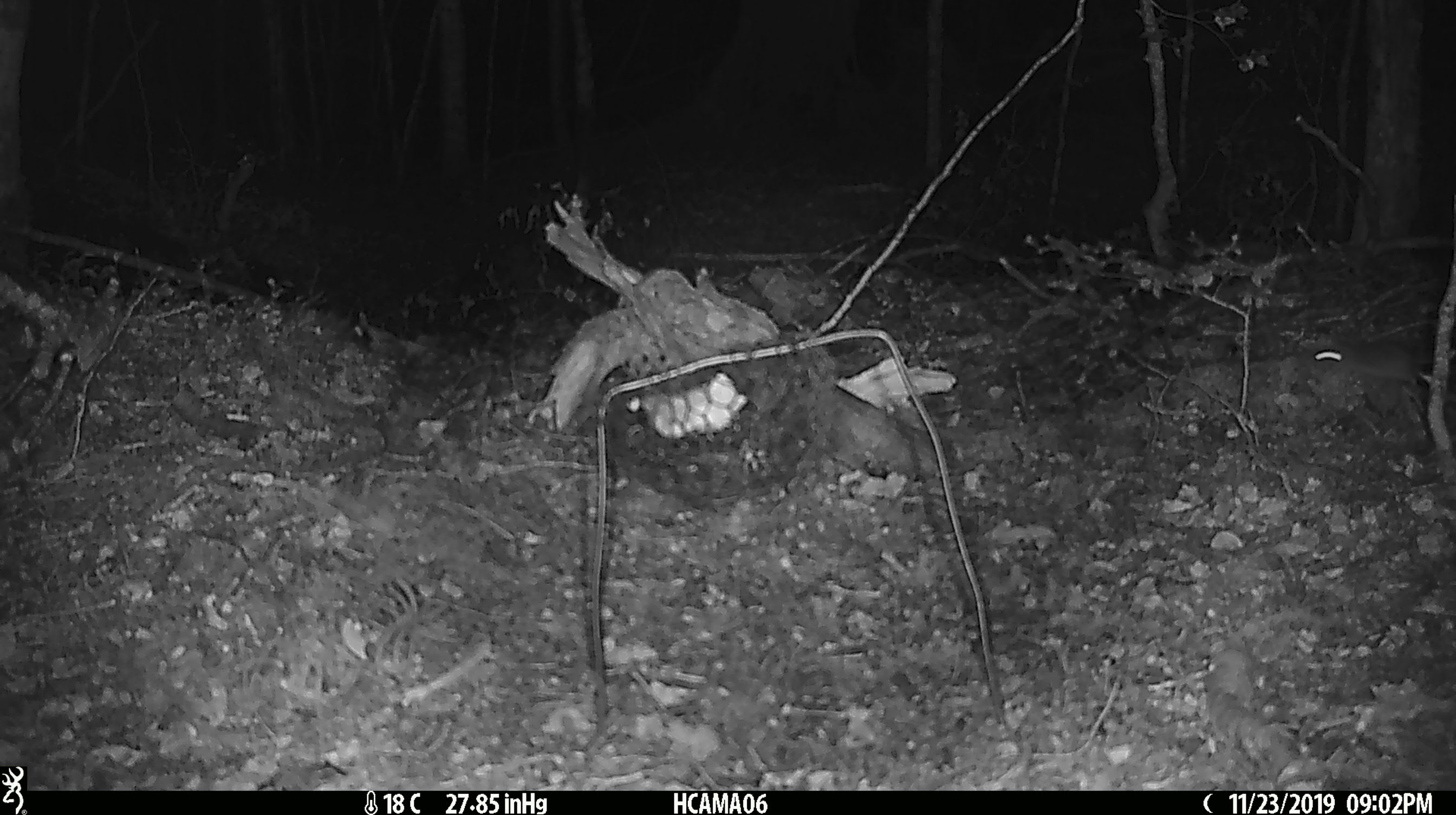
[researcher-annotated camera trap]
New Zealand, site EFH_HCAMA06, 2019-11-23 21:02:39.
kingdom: Animalia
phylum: Chordata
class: Mammalia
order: Rodentia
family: Muridae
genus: Mus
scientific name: Mus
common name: mouse